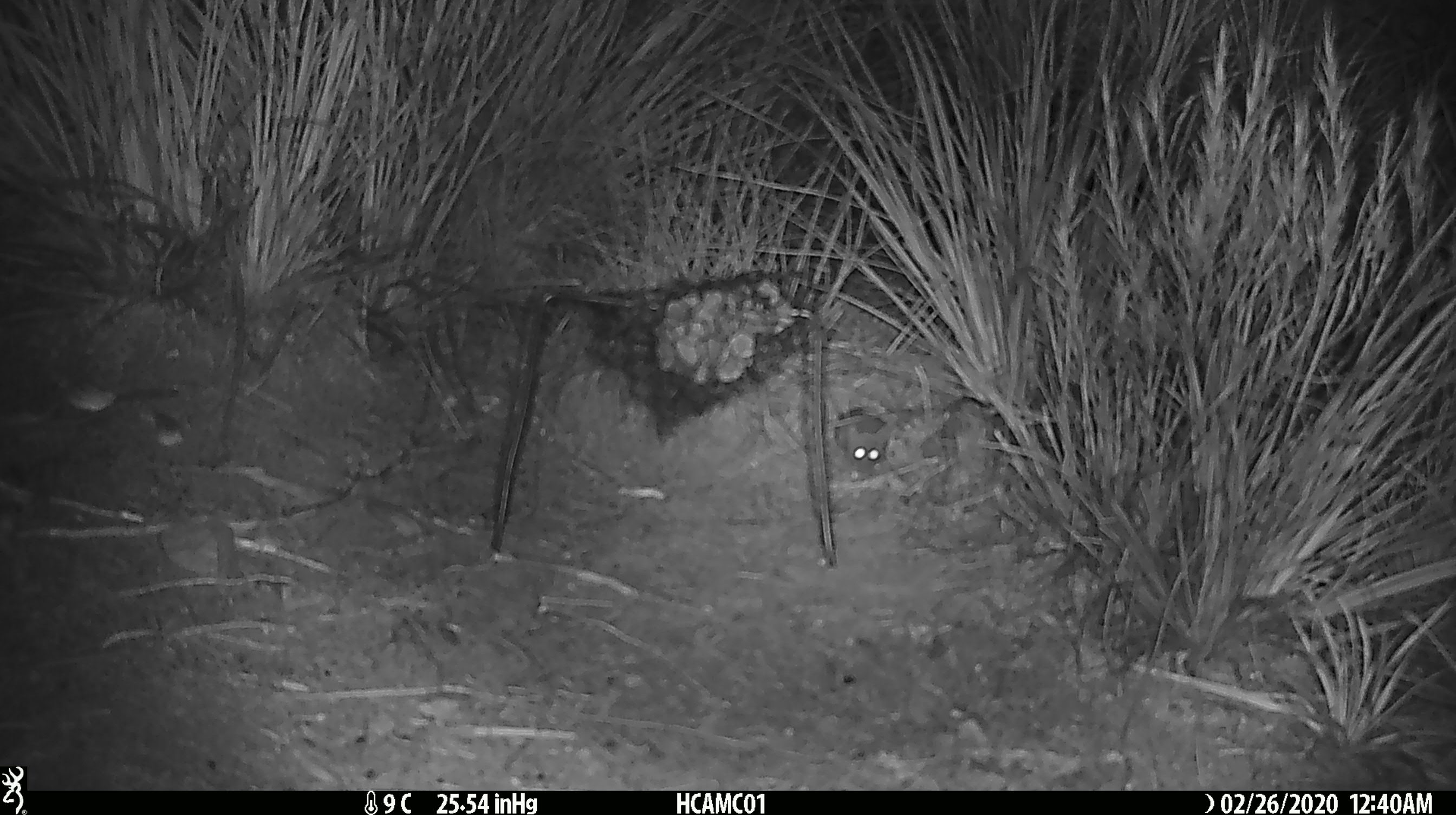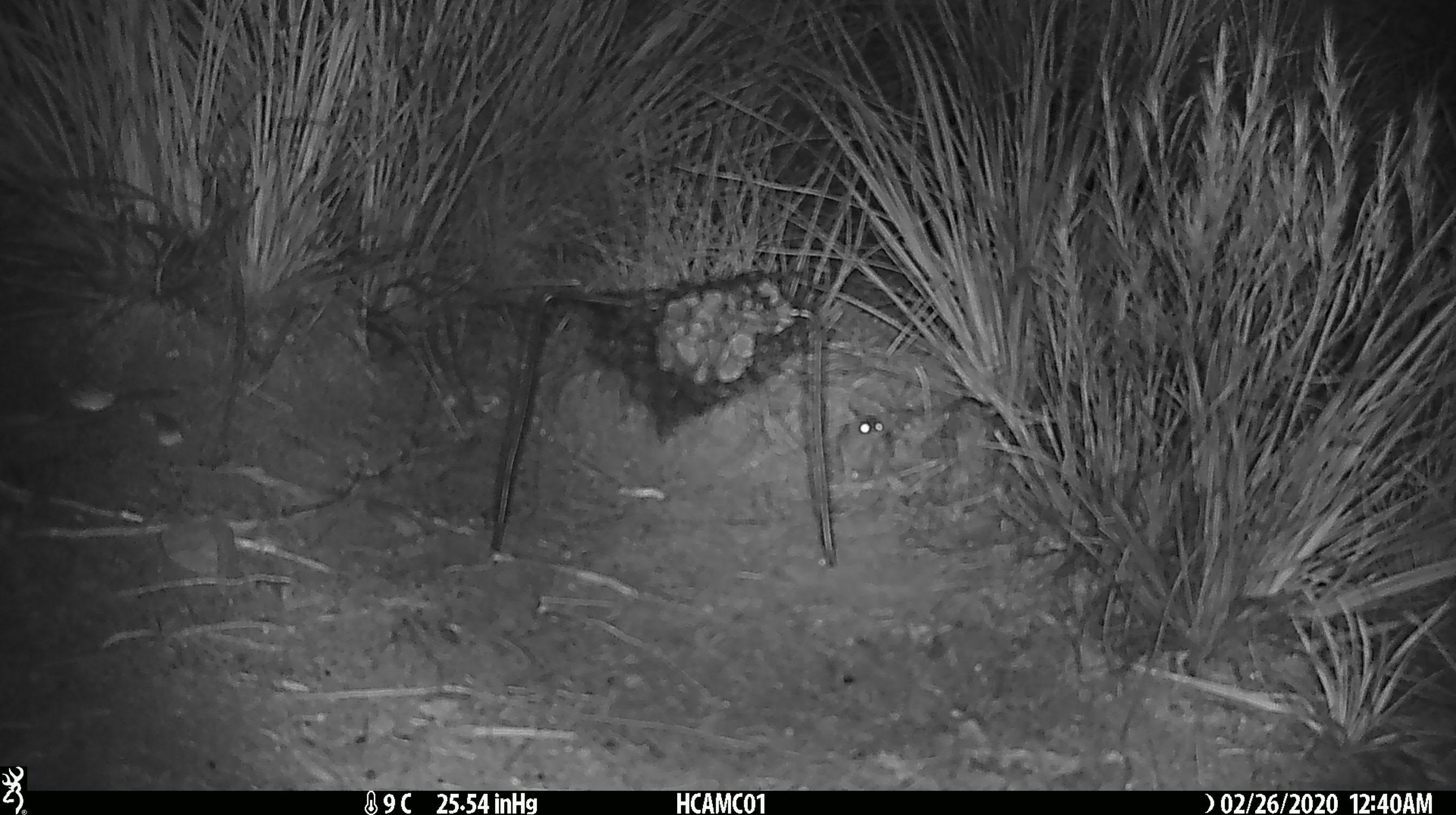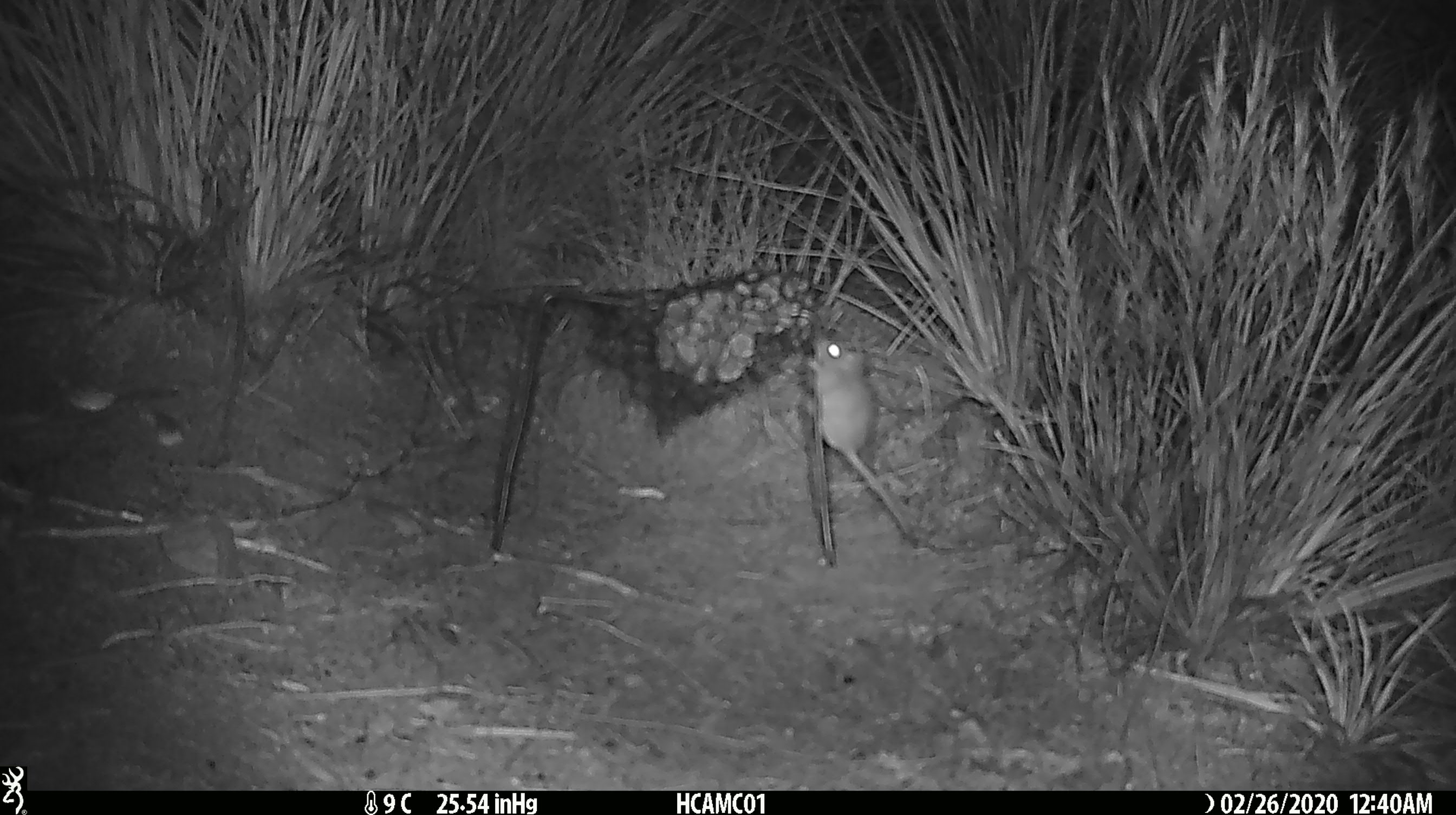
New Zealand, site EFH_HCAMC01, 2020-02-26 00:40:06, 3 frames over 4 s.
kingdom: Animalia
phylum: Chordata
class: Mammalia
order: Rodentia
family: Muridae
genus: Mus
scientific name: Mus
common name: mouse